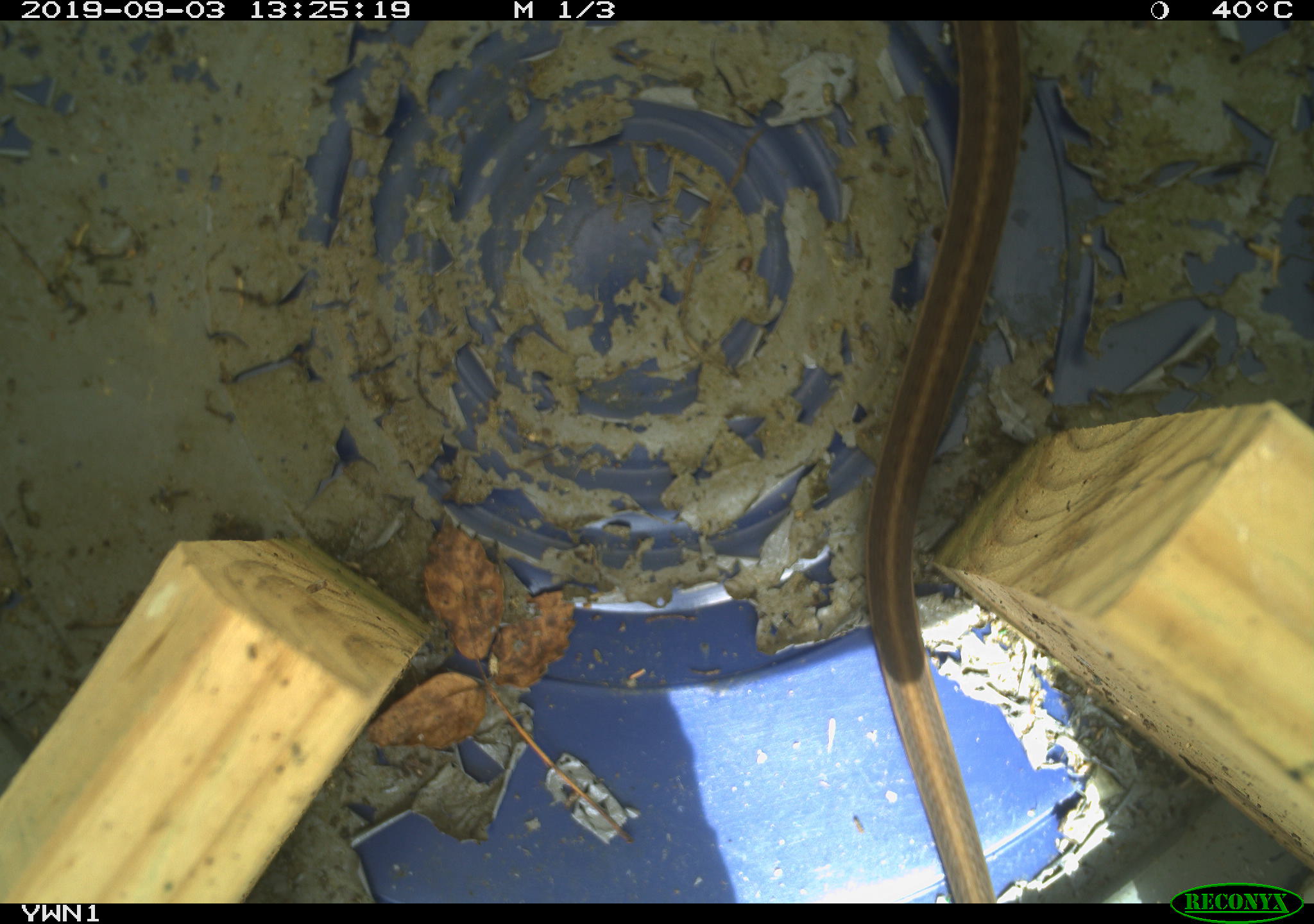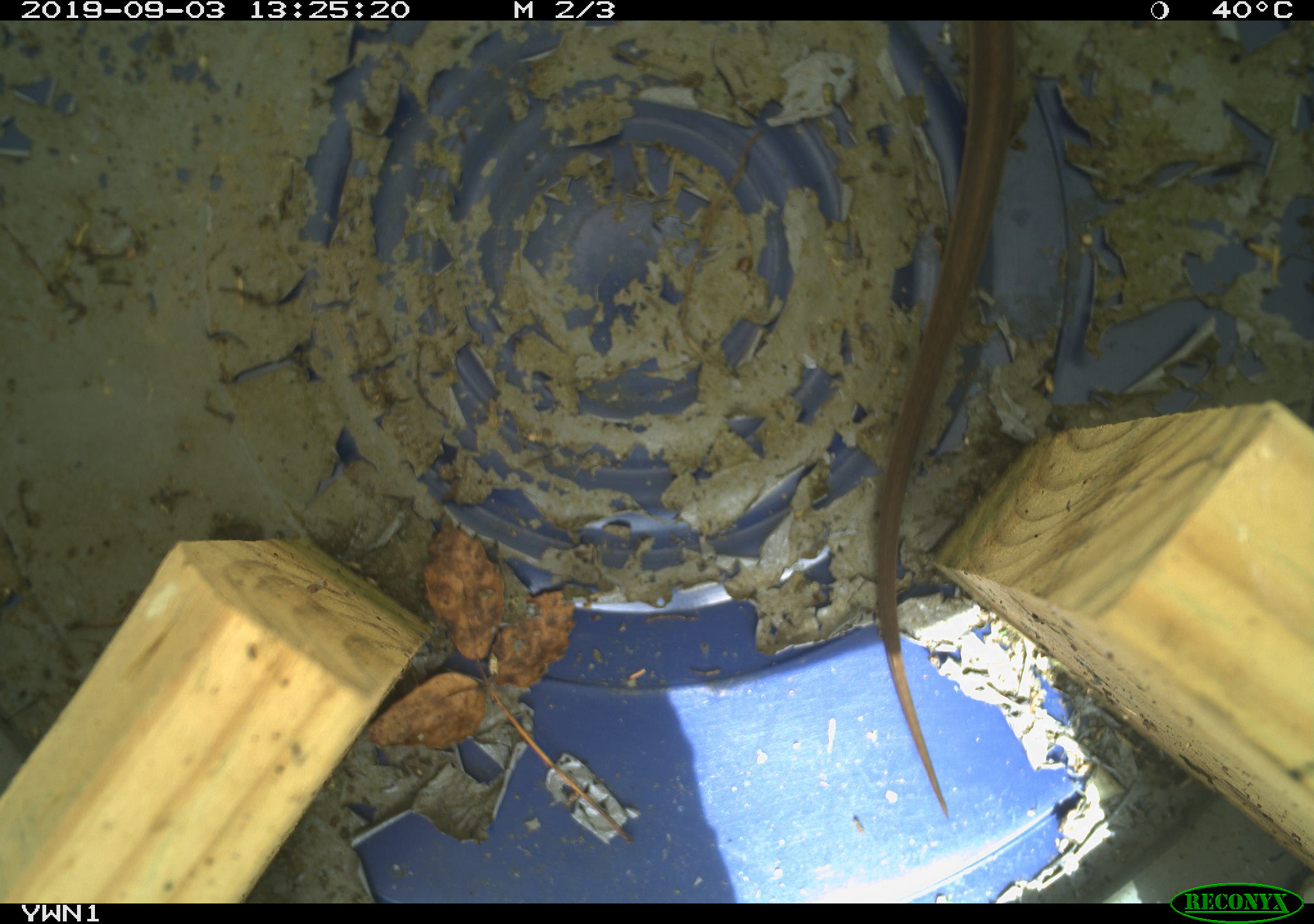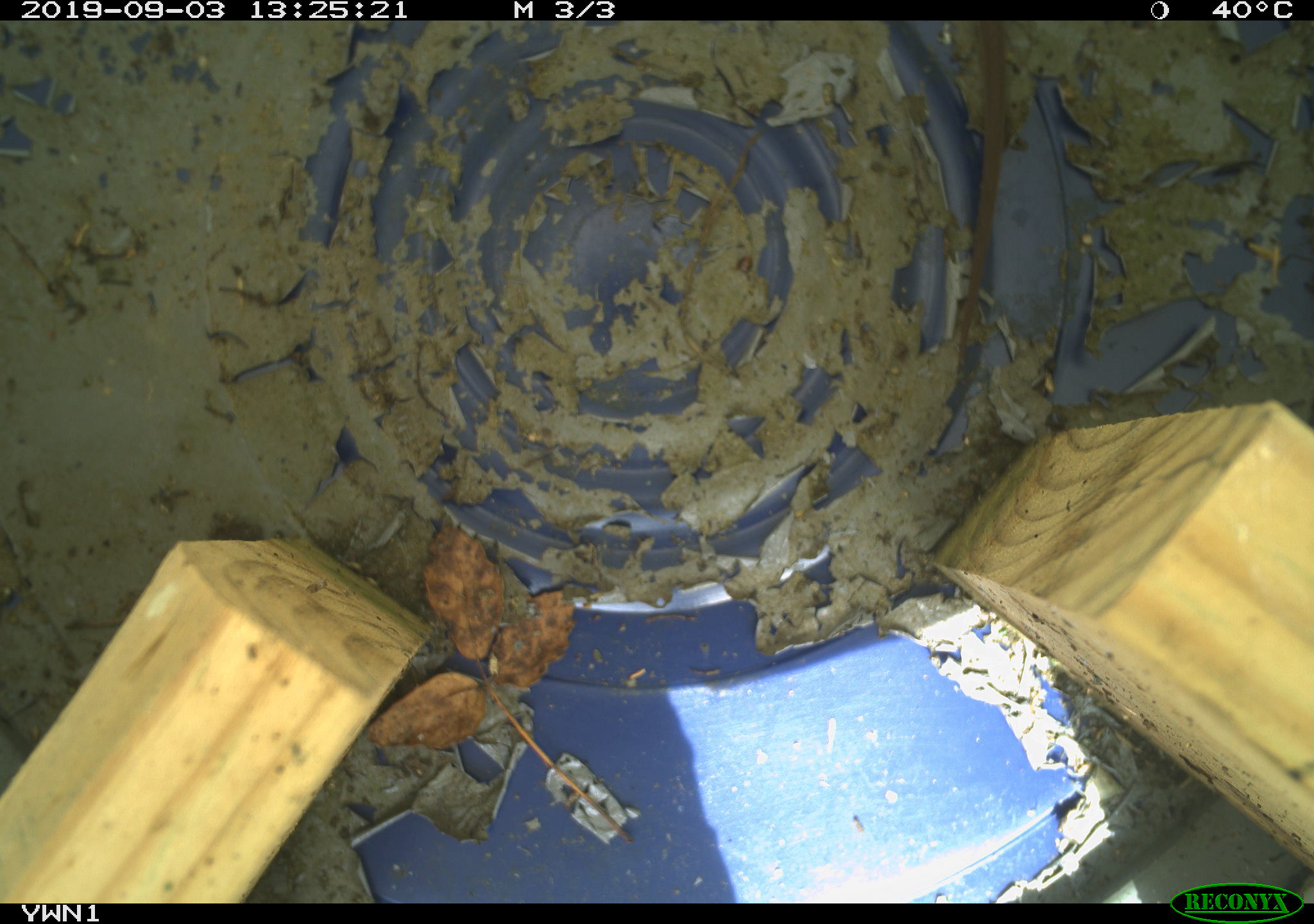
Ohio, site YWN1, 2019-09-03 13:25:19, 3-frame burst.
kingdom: Animalia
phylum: Chordata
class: Reptilia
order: Squamata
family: Colubridae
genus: Thamnophis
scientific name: Thamnophis sirtalis sirtalis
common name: eastern gartersnake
Eastern gartersnake (Thamnophis sirtalis sirtalis).